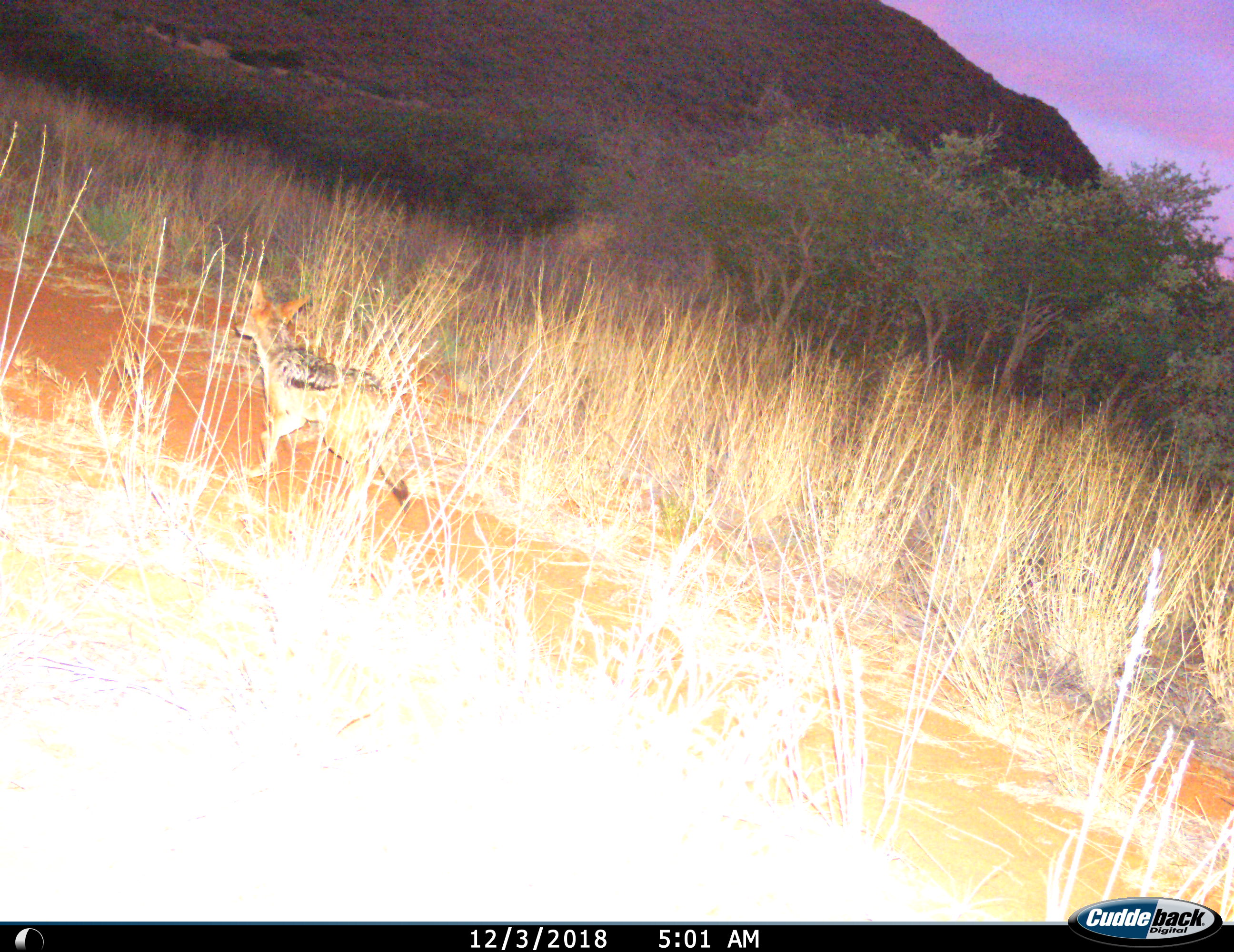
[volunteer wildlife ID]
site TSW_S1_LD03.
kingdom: Animalia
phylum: Chordata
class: Mammalia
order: Carnivora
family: Canidae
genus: Lupulella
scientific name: Lupulella mesomelas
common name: black-backed jackal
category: jackalblackbacked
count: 1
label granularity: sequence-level